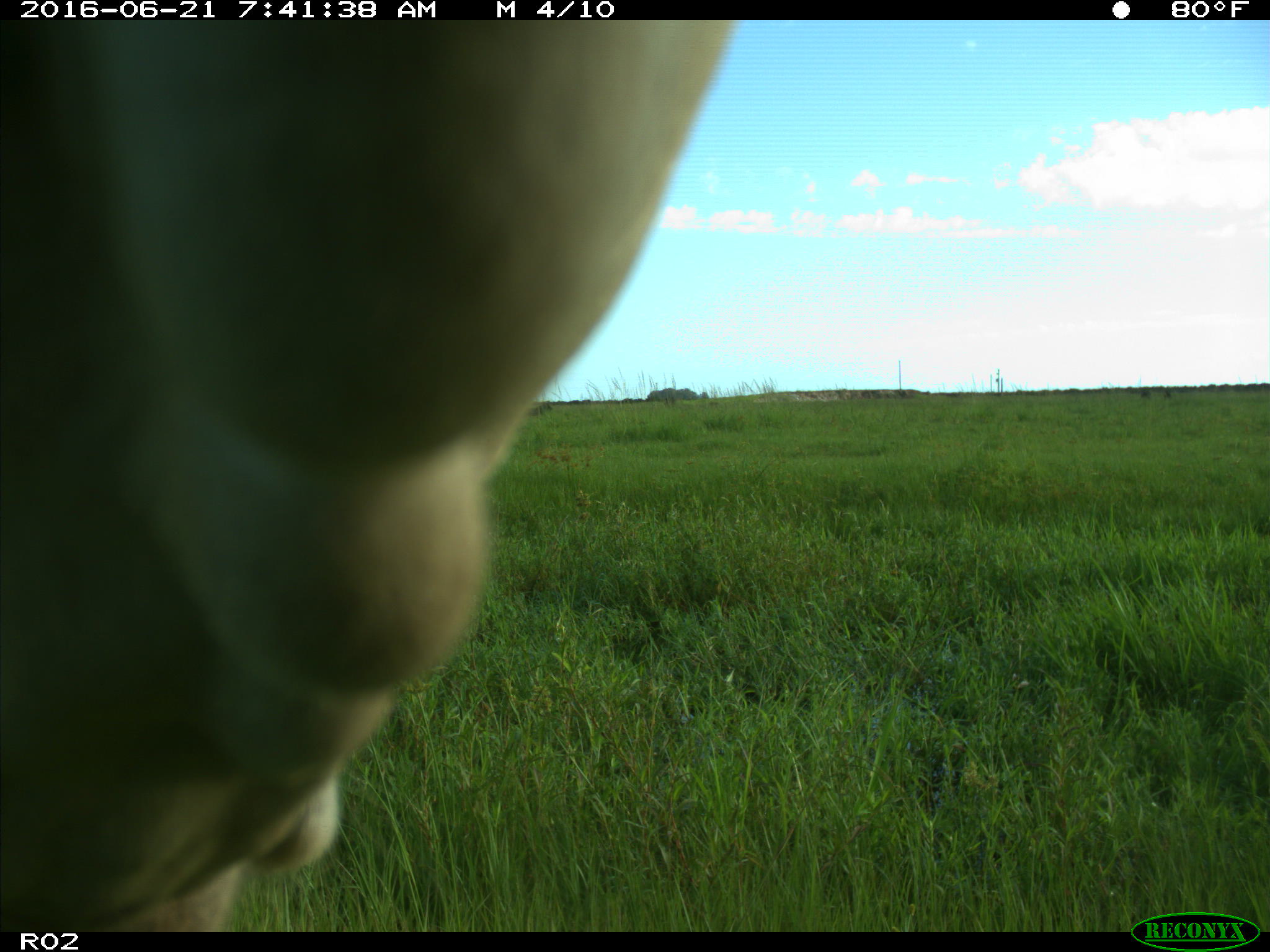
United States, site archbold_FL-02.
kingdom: Animalia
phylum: Chordata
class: Mammalia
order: Artiodactyla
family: Bovidae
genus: Bos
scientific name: Bos taurus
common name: domestic cow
Bos taurus (domestic cow).